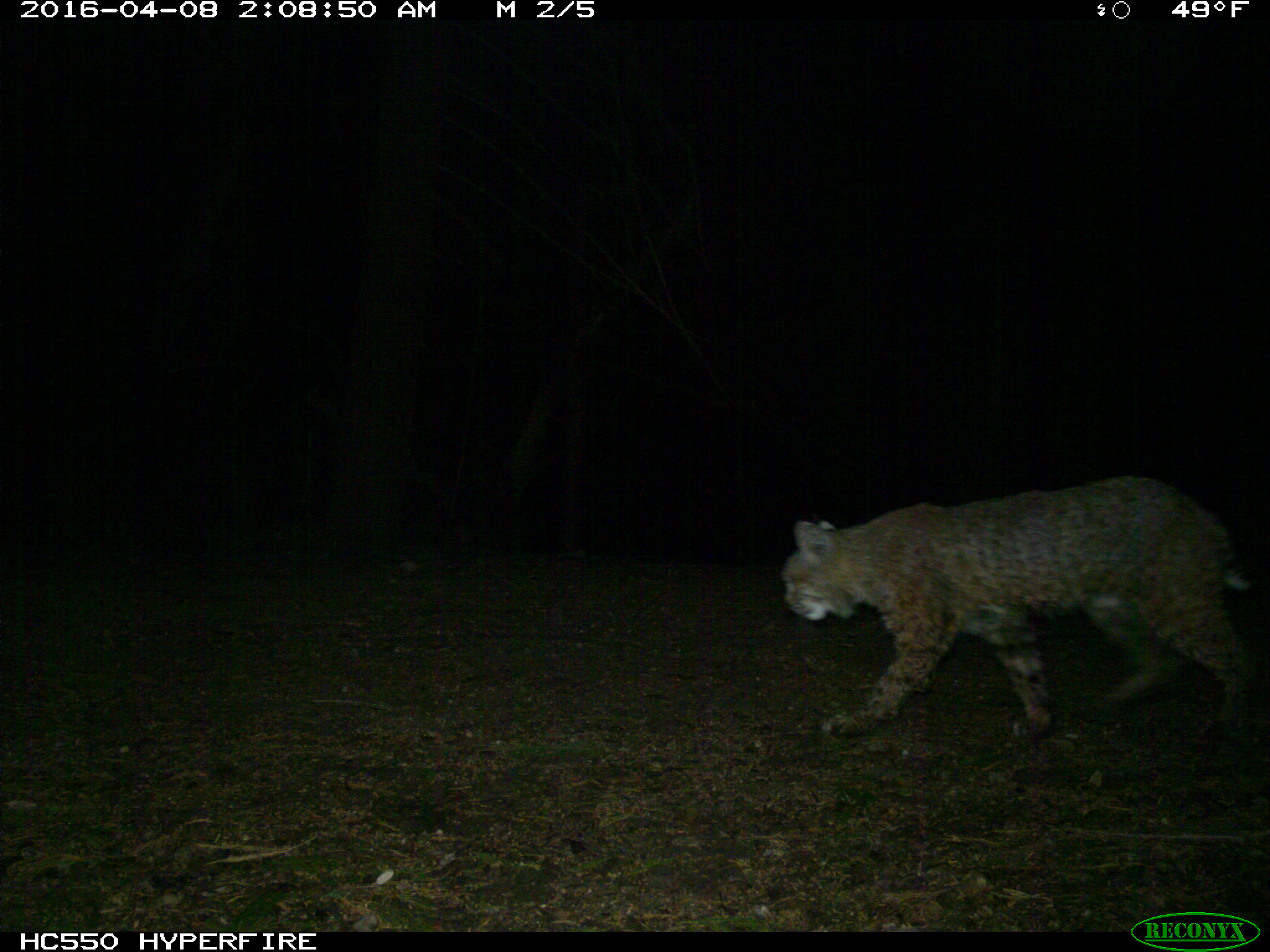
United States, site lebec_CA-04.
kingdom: Animalia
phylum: Chordata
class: Mammalia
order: Carnivora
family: Felidae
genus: Lynx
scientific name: Lynx rufus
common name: bobcat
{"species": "Lynx rufus (bobcat)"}